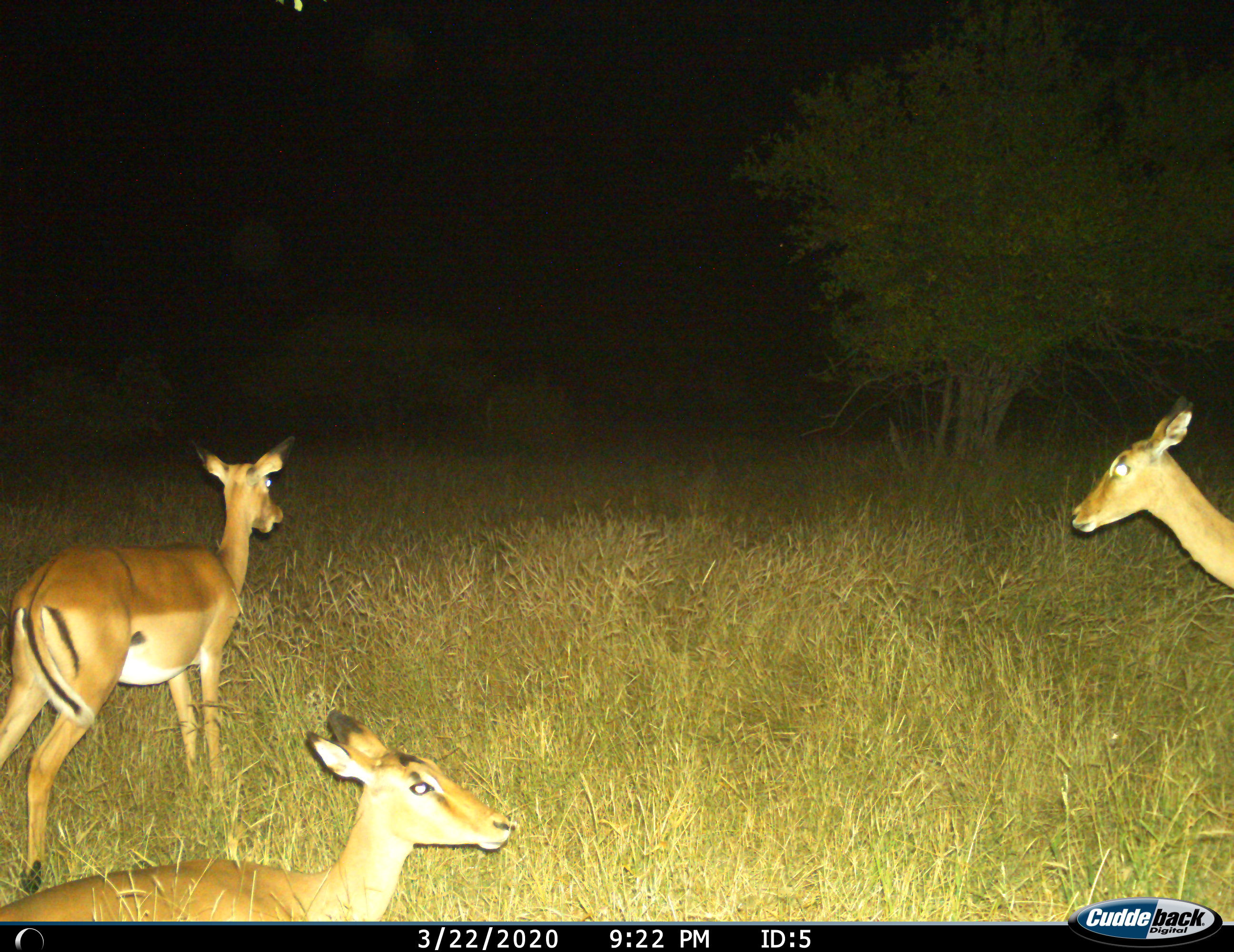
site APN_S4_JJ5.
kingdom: Animalia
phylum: Chordata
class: Mammalia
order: Artiodactyla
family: Bovidae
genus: Aepyceros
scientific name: Aepyceros melampus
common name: impala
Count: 3.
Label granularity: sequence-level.